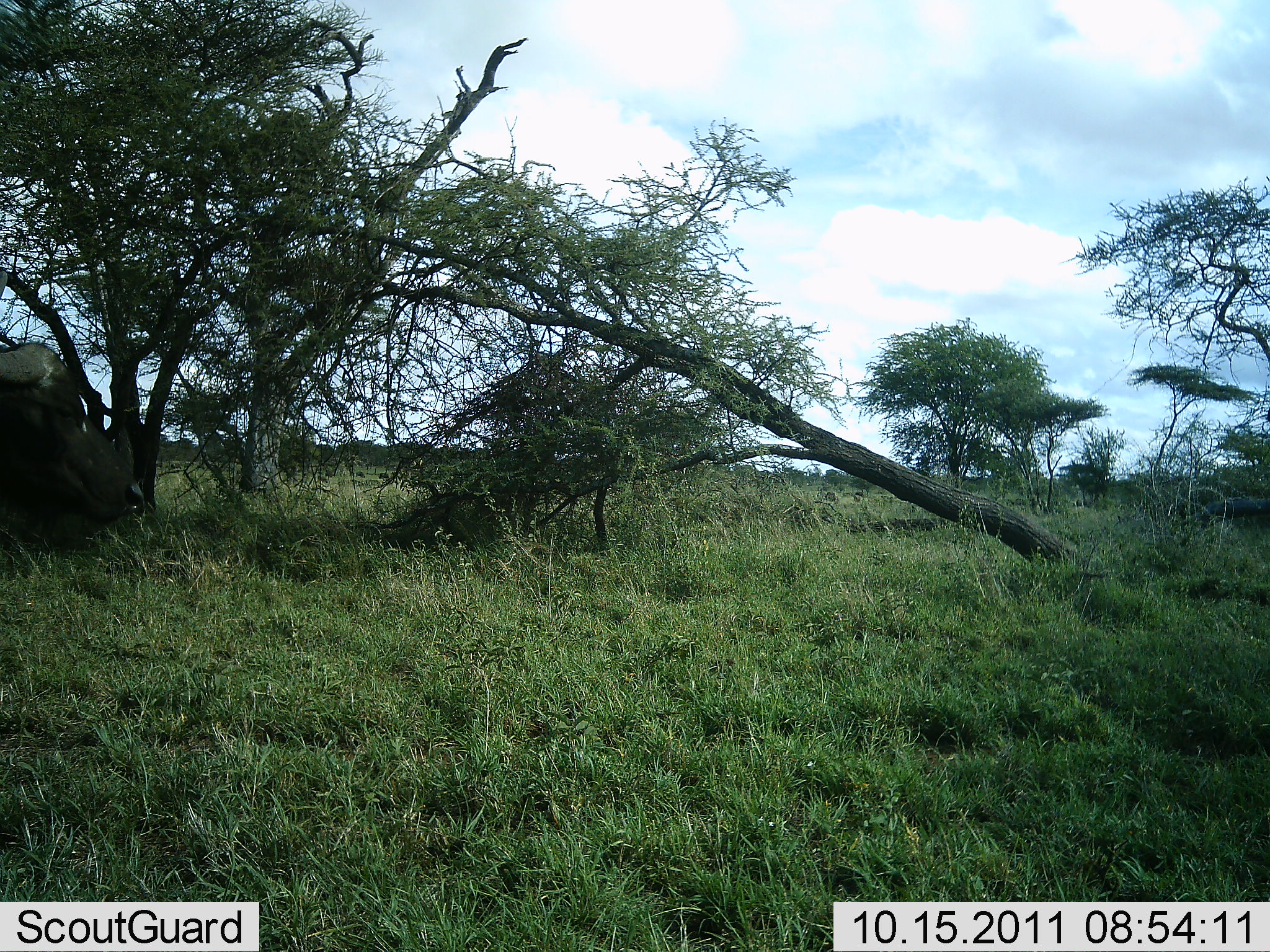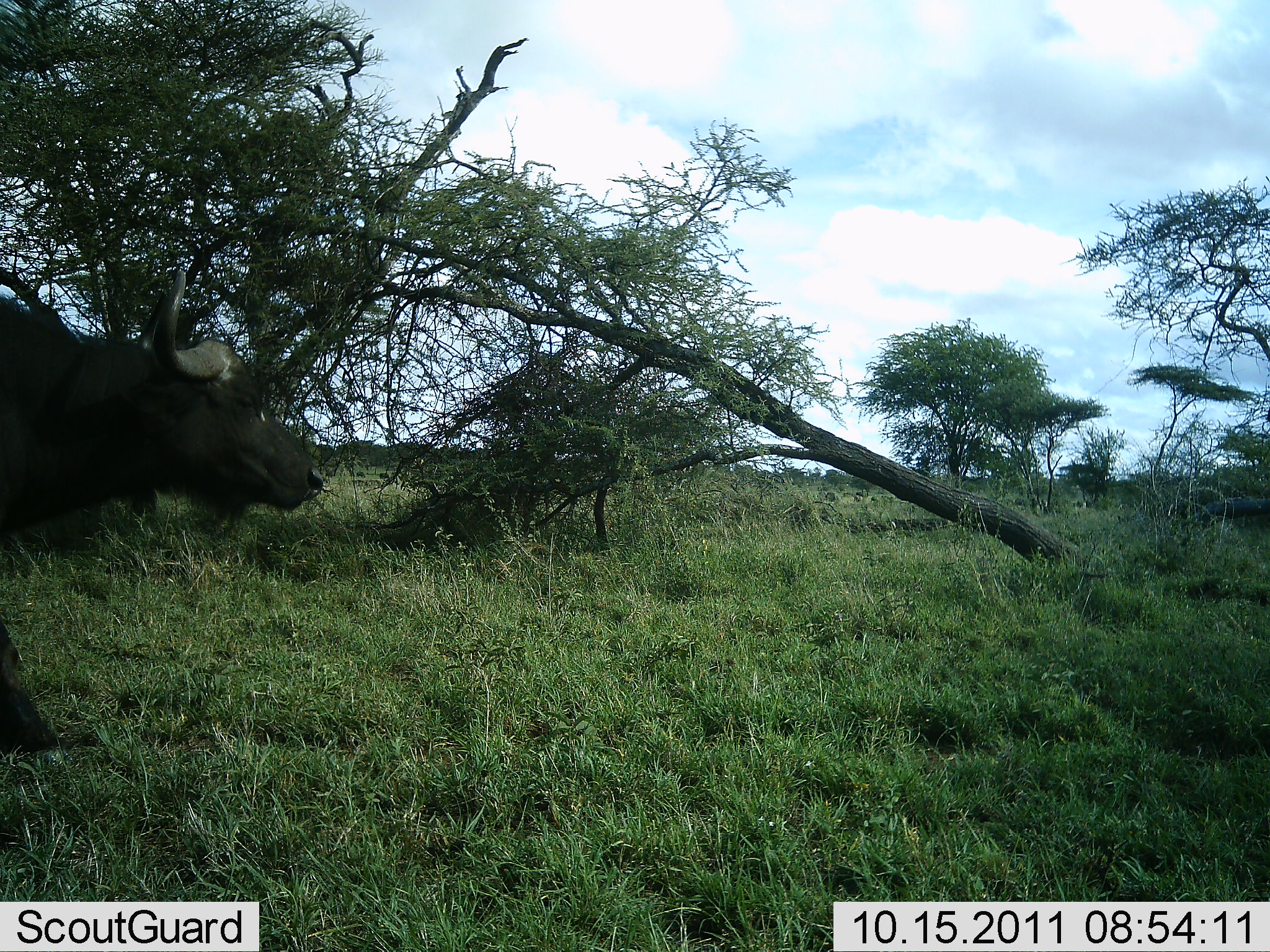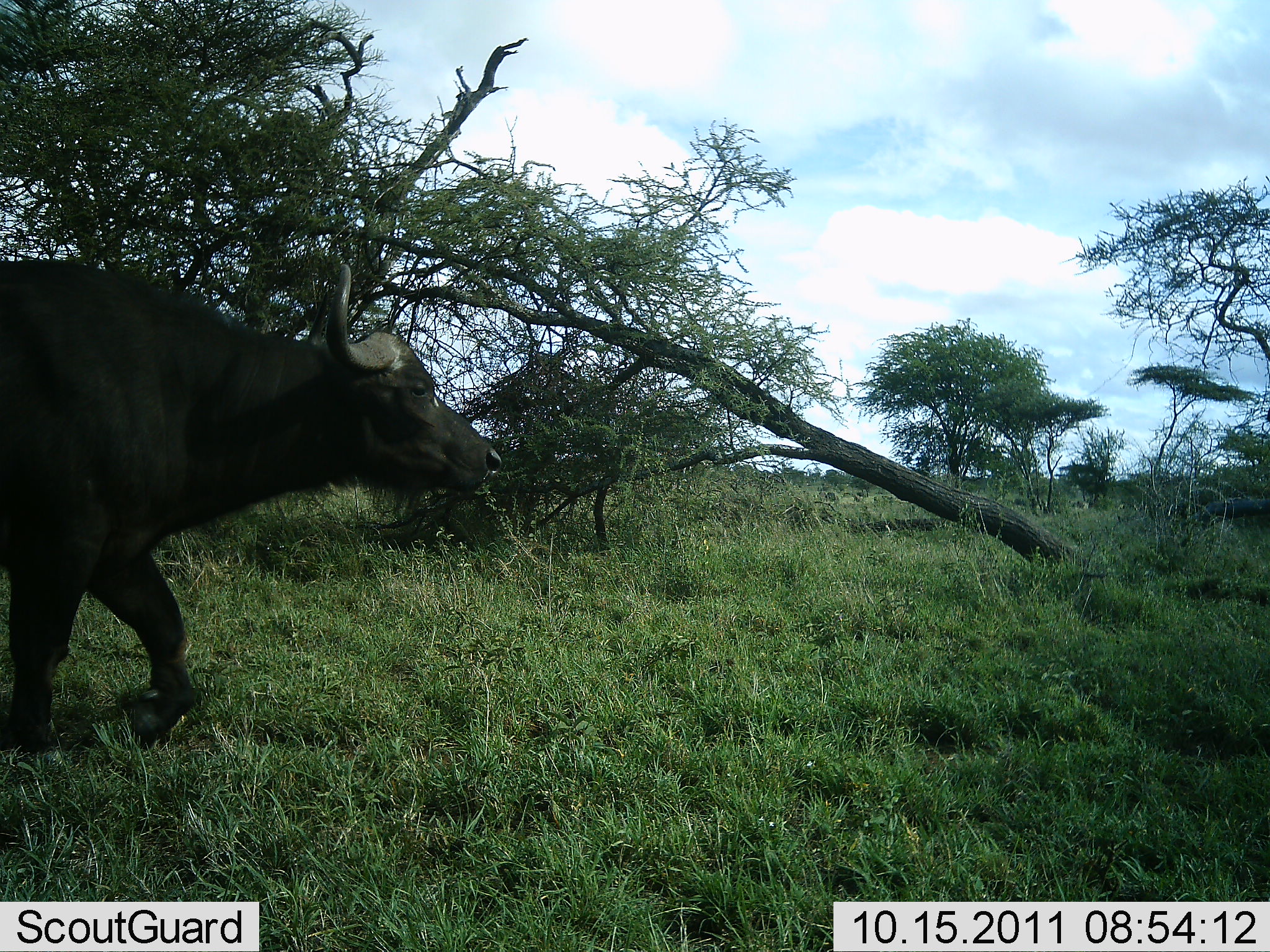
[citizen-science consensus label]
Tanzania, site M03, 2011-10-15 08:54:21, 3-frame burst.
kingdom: Animalia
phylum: Chordata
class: Mammalia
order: Artiodactyla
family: Bovidae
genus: Syncerus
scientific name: Syncerus caffer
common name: cape buffalo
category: buffalo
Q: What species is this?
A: Buffalo (cape buffalo) (Syncerus caffer).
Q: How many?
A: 1.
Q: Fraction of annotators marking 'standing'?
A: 0%.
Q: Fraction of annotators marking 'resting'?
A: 0%.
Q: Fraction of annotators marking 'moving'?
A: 100%.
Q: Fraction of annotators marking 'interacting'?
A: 0%.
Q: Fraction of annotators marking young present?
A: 0%.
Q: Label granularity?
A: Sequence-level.